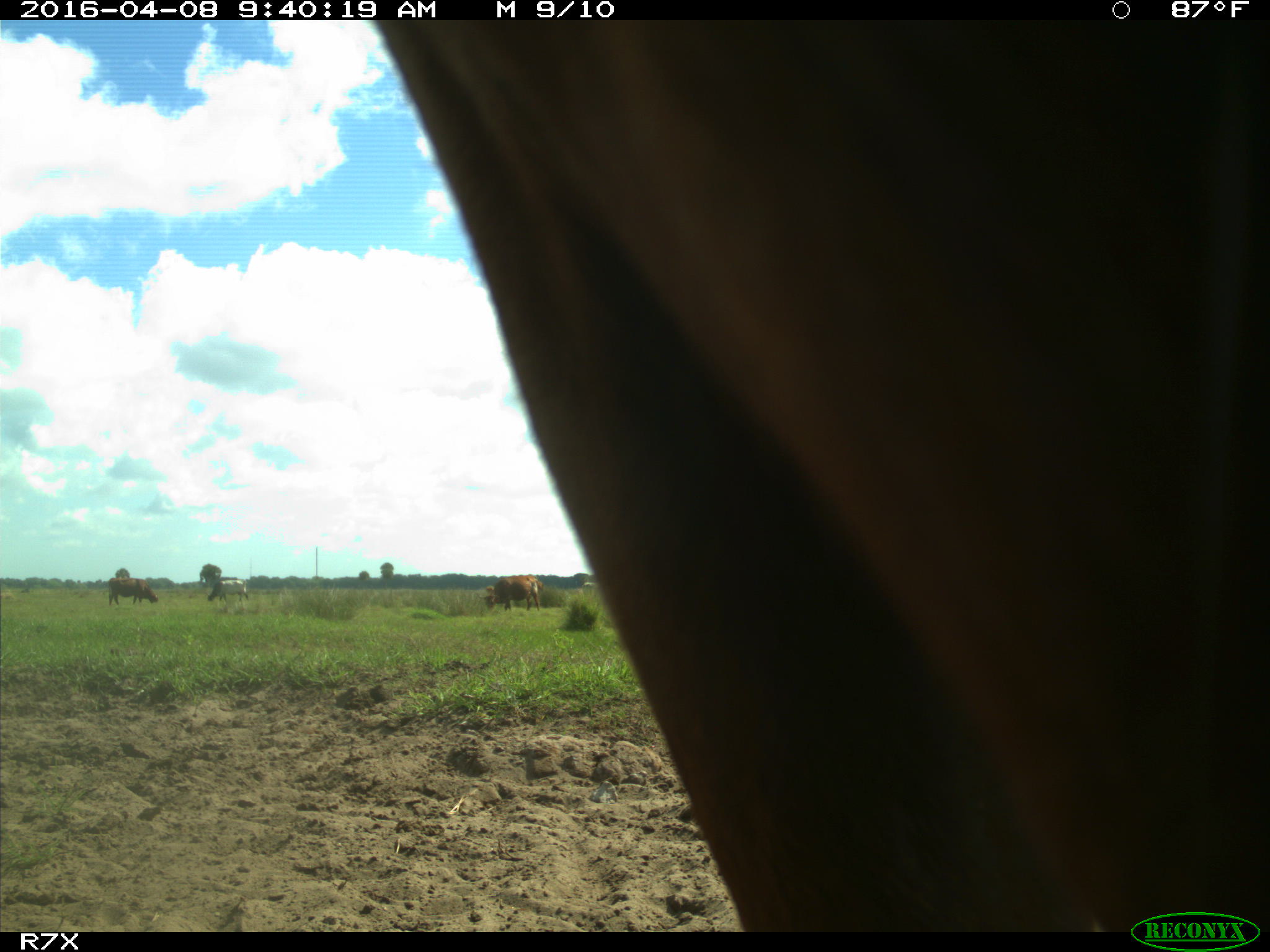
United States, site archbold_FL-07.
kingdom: Animalia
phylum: Chordata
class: Mammalia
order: Artiodactyla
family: Bovidae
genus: Bos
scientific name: Bos taurus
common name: domestic cow